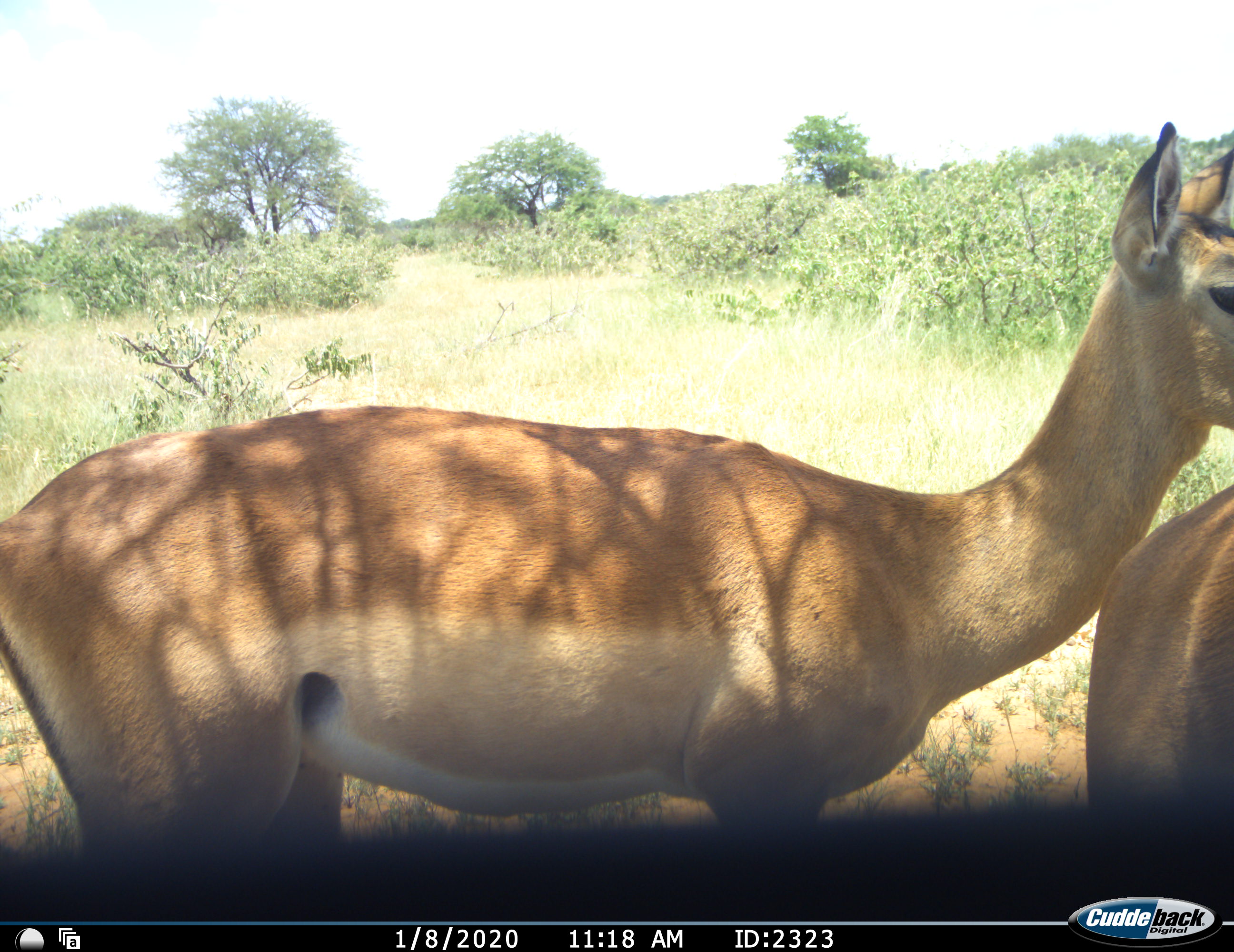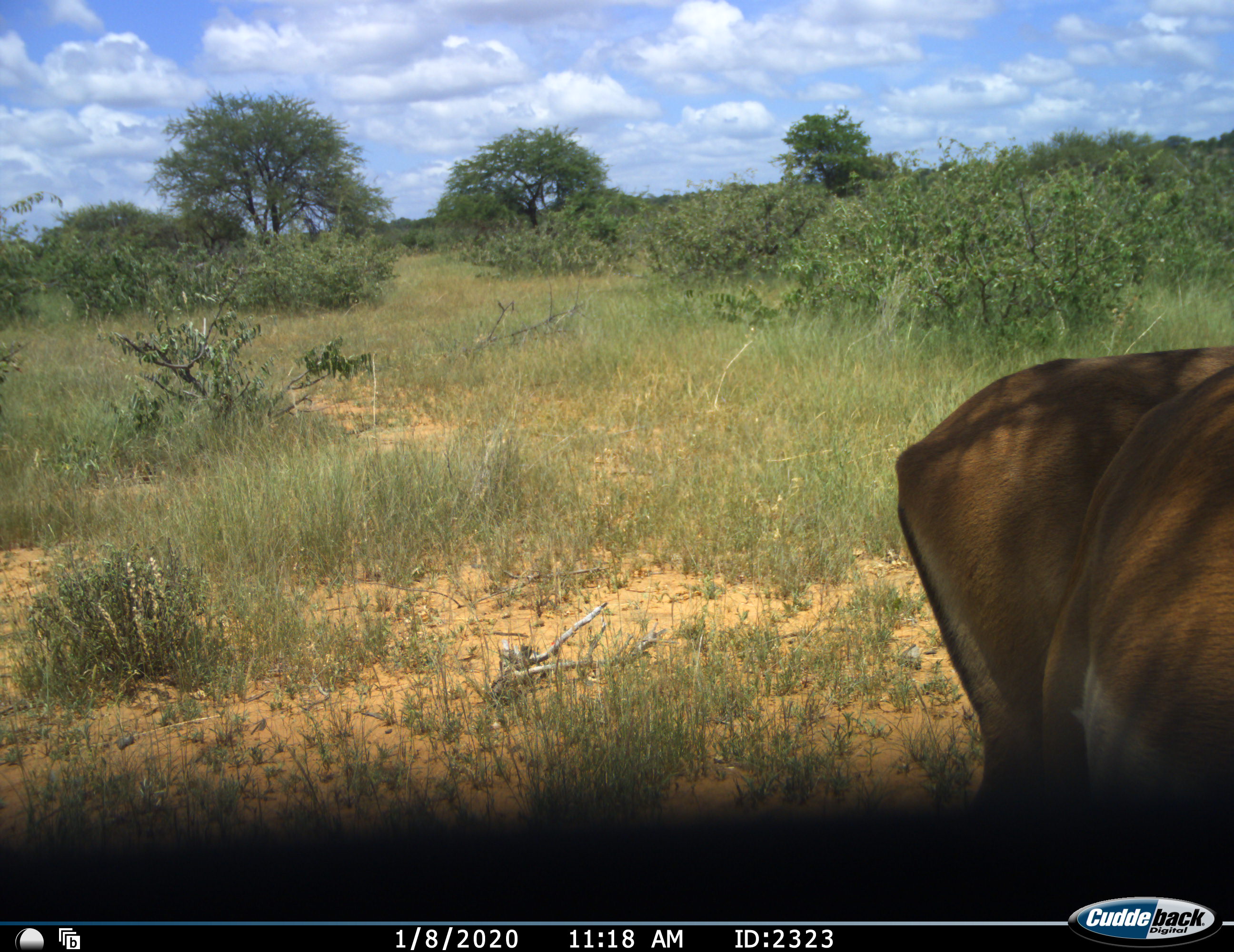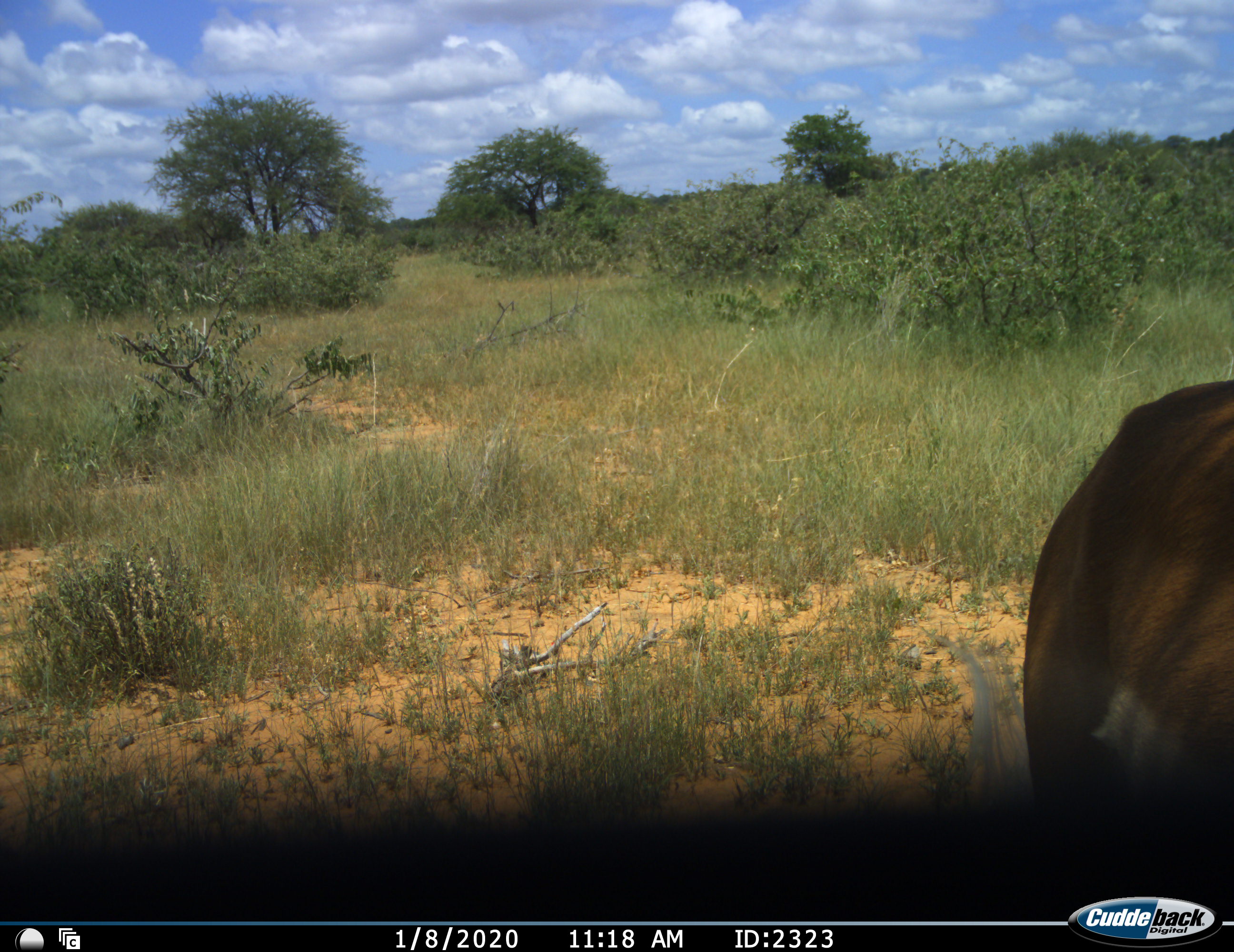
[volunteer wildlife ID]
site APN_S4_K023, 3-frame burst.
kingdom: Animalia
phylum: Chordata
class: Mammalia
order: Artiodactyla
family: Bovidae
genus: Aepyceros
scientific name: Aepyceros melampus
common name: impala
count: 2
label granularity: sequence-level